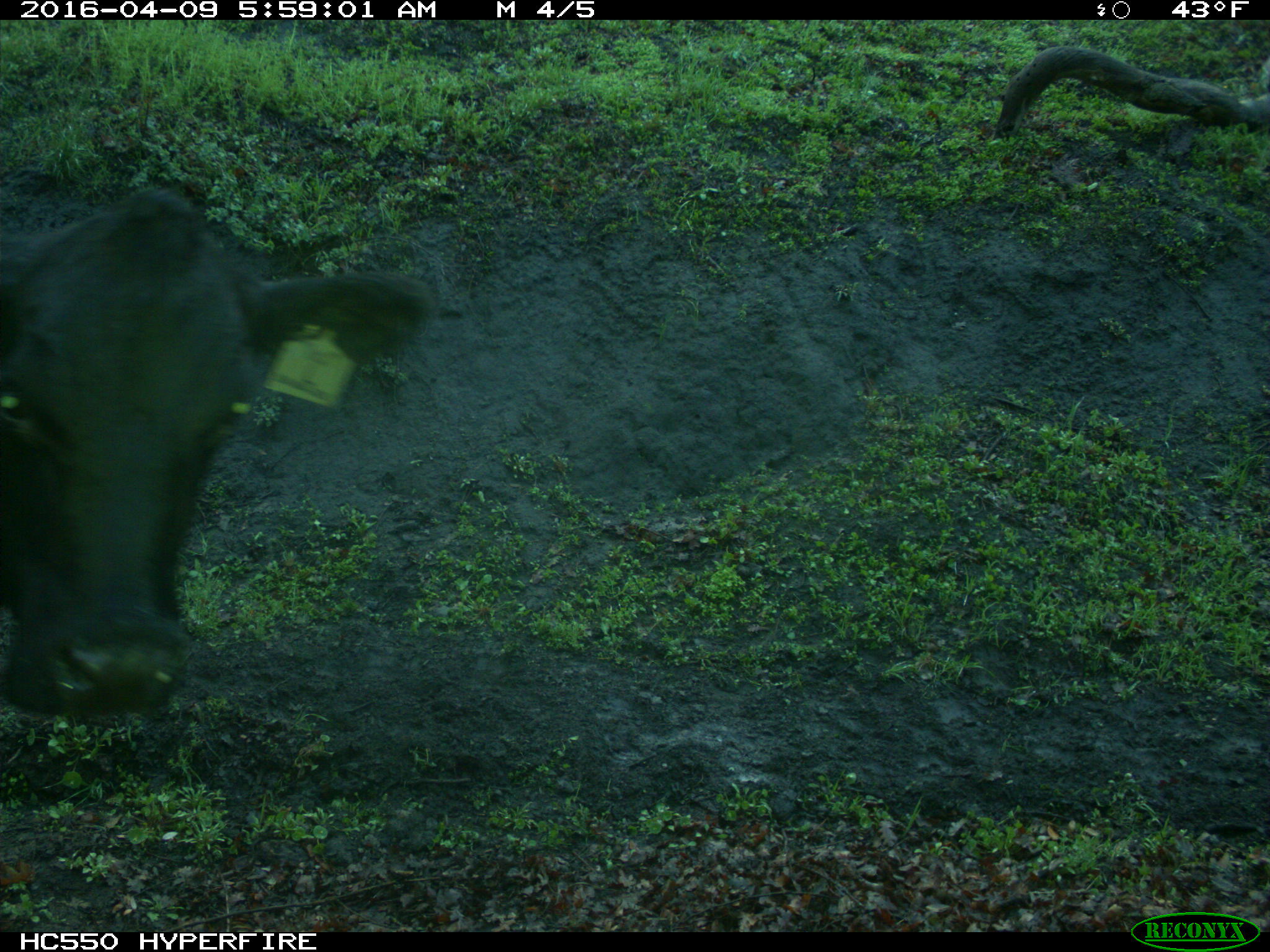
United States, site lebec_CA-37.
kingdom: Animalia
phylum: Chordata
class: Mammalia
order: Artiodactyla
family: Bovidae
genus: Bos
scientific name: Bos taurus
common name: domestic cow